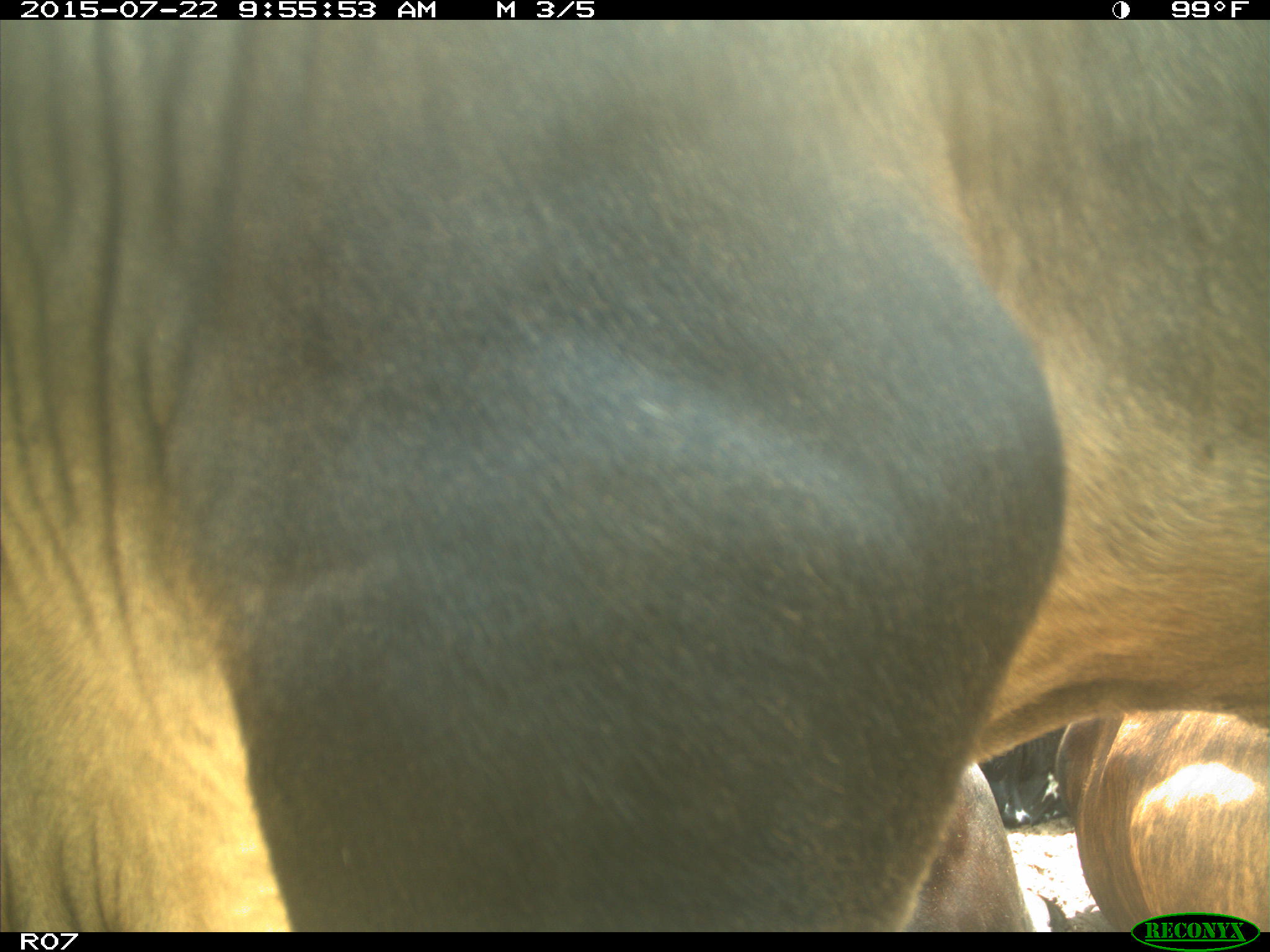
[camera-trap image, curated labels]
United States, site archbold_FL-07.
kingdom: Animalia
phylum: Chordata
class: Mammalia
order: Carnivora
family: Procyonidae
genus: Procyon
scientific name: Procyon lotor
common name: common raccoon